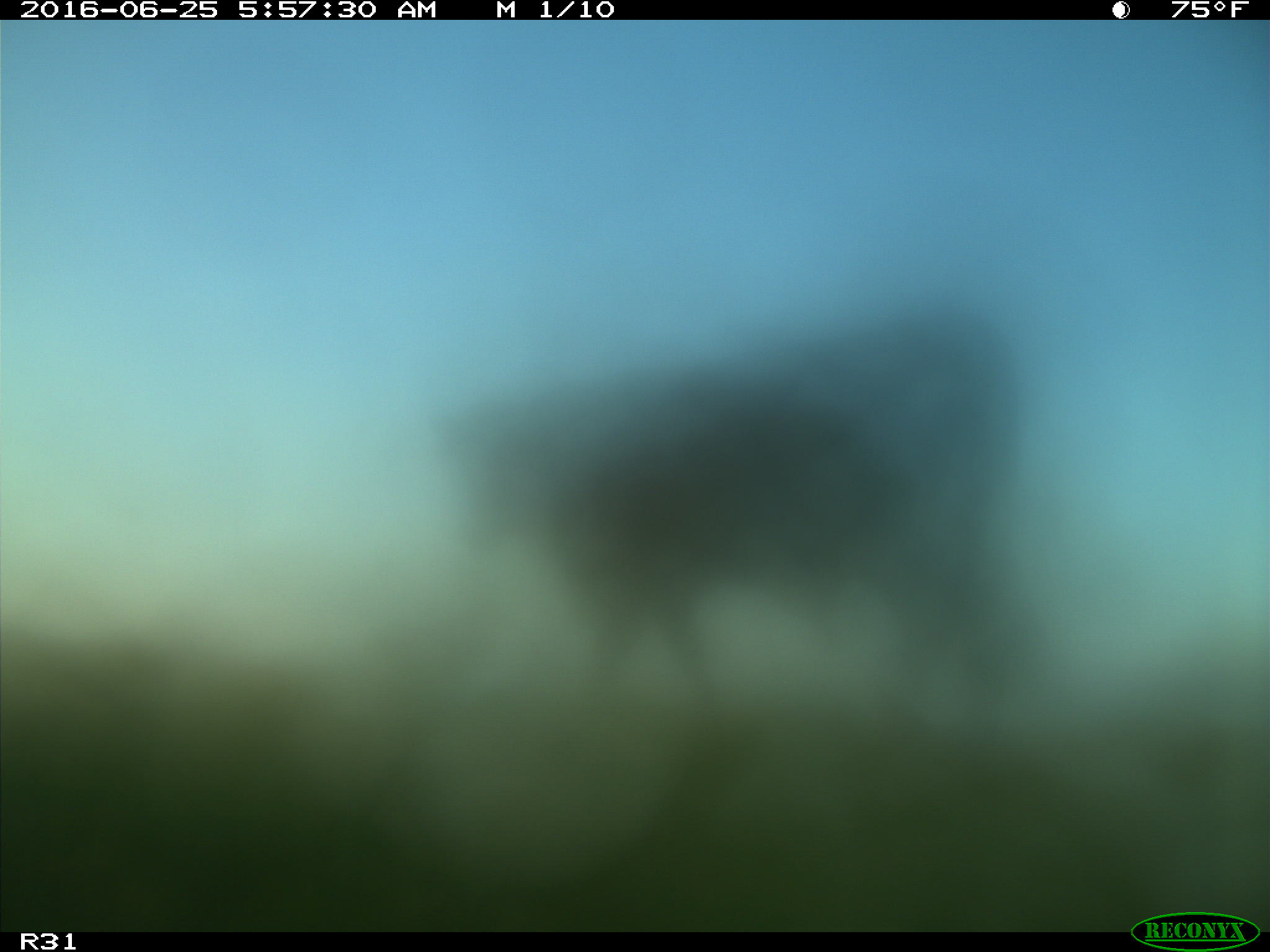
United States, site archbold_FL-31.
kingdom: Animalia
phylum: Chordata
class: Mammalia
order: Artiodactyla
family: Bovidae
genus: Bos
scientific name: Bos taurus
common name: domestic cow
Bos taurus (domestic cow).